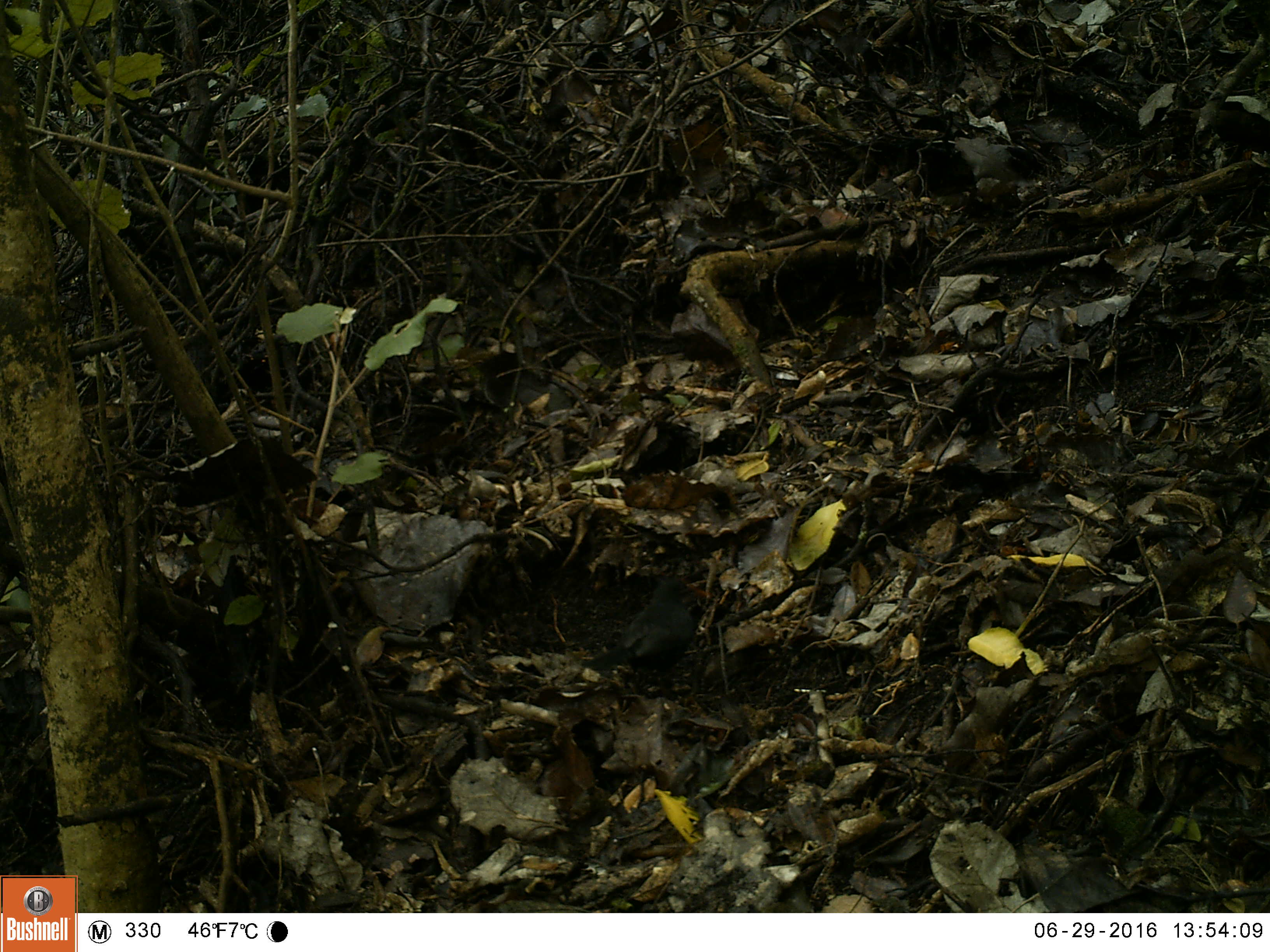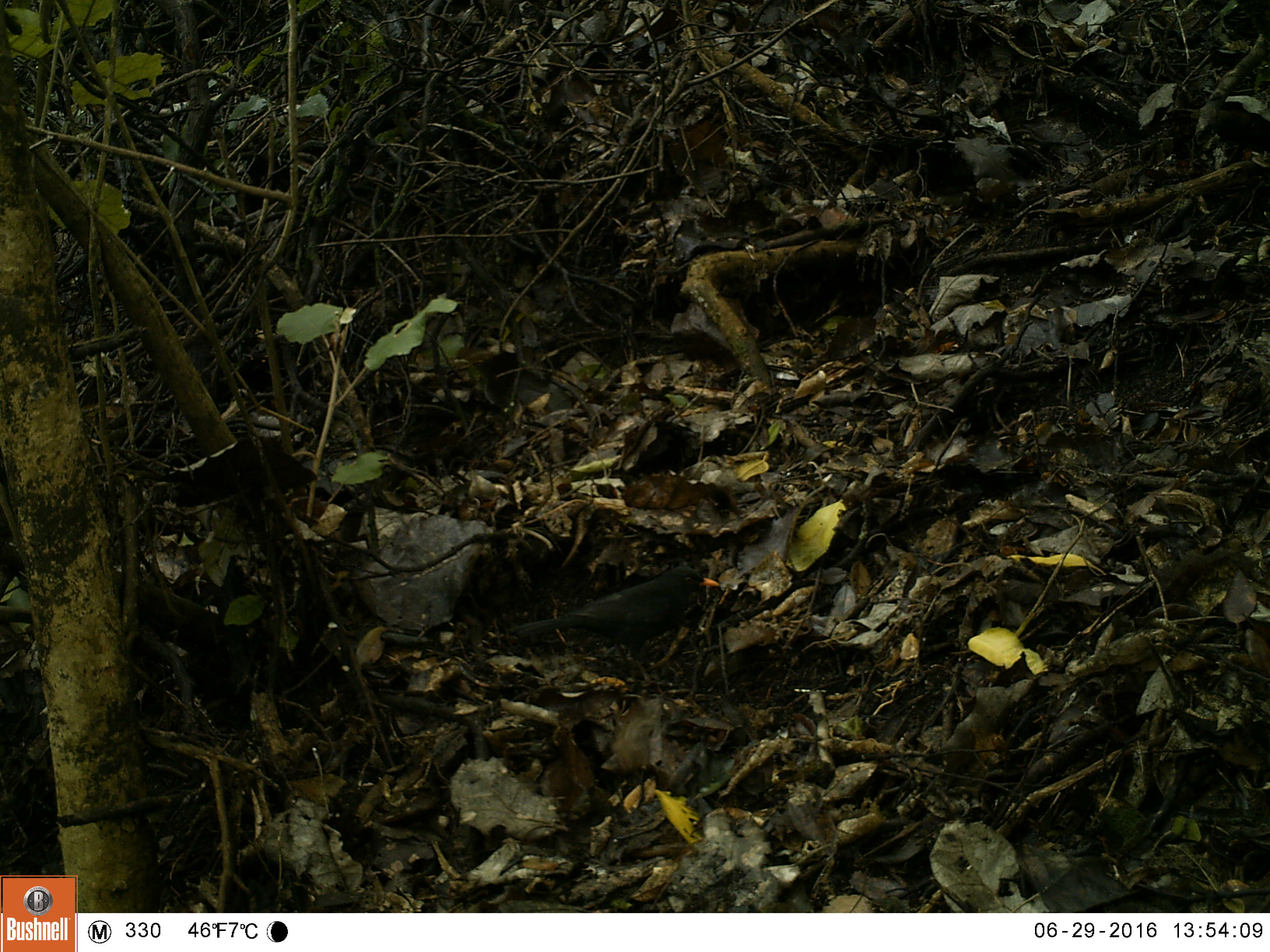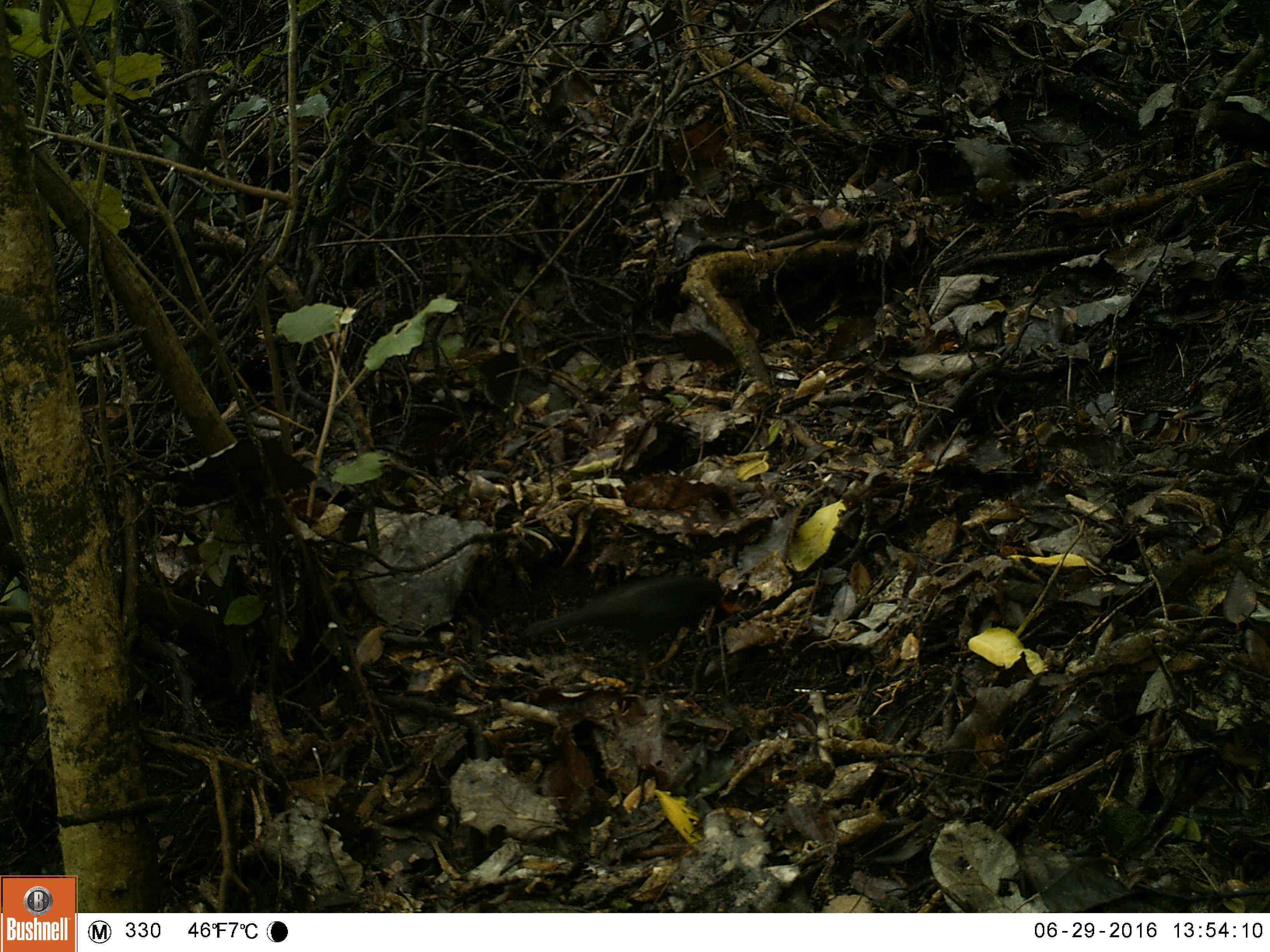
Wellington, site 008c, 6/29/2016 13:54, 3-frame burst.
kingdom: Animalia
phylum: Chordata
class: Aves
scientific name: Aves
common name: bird